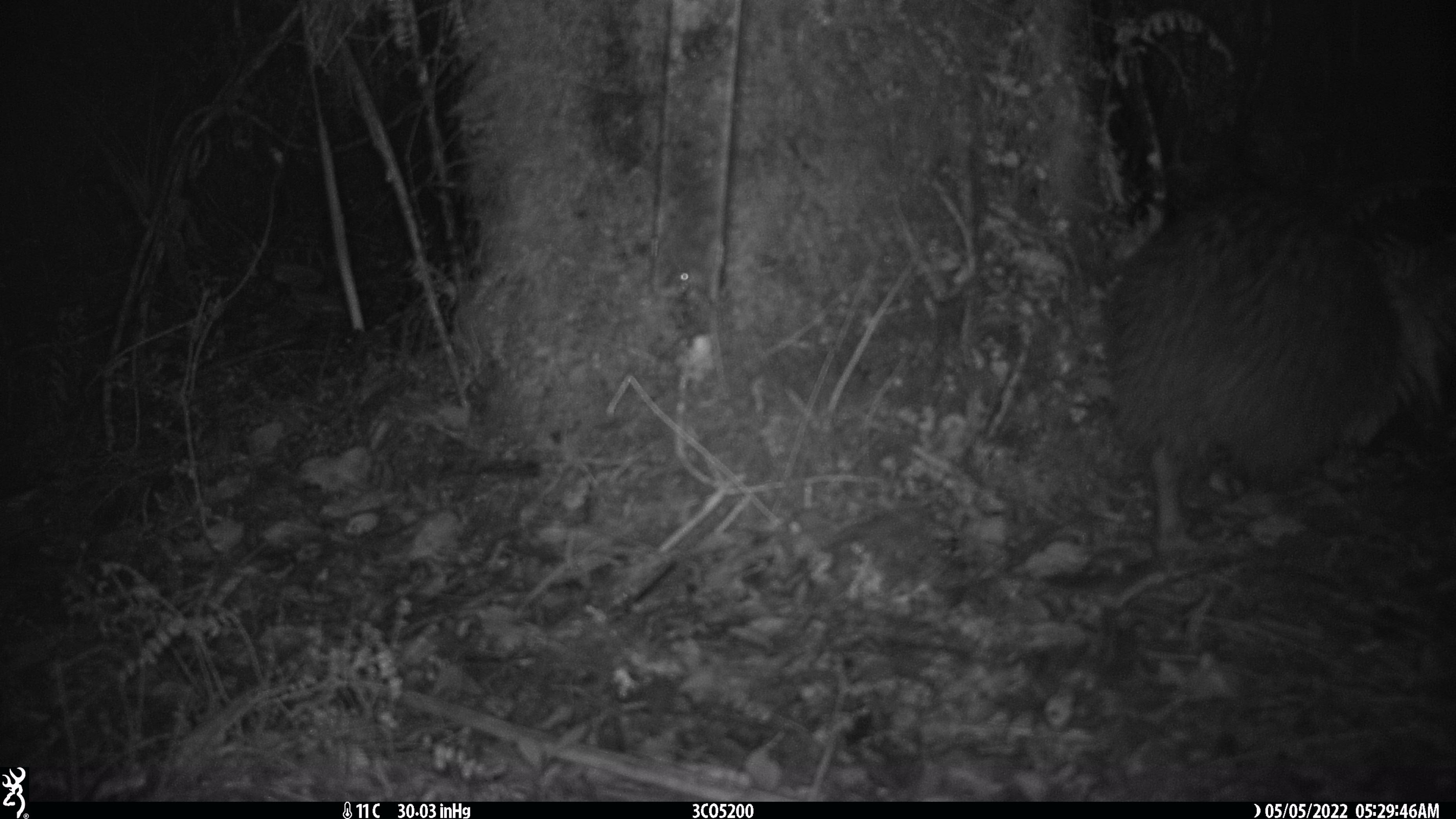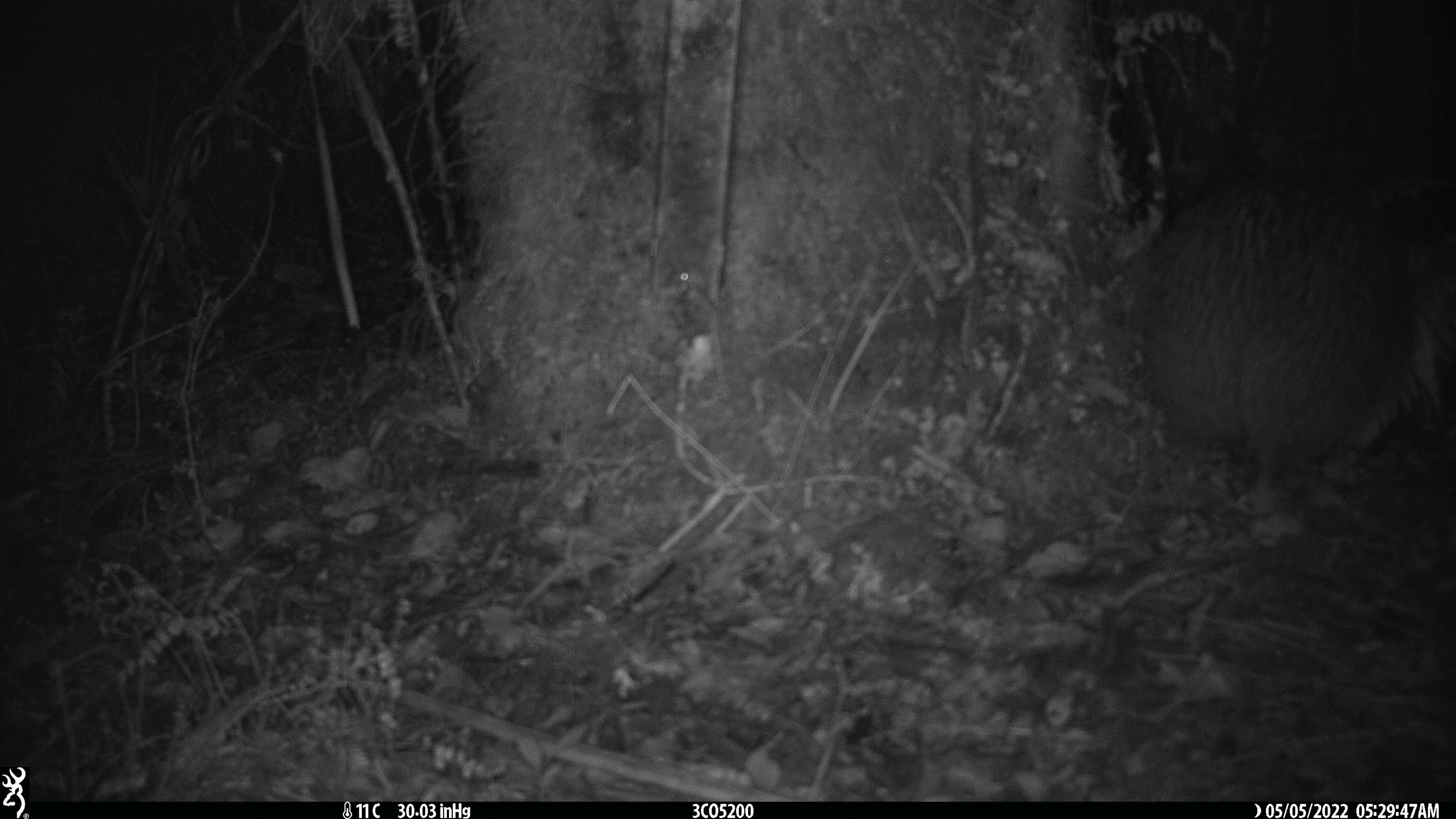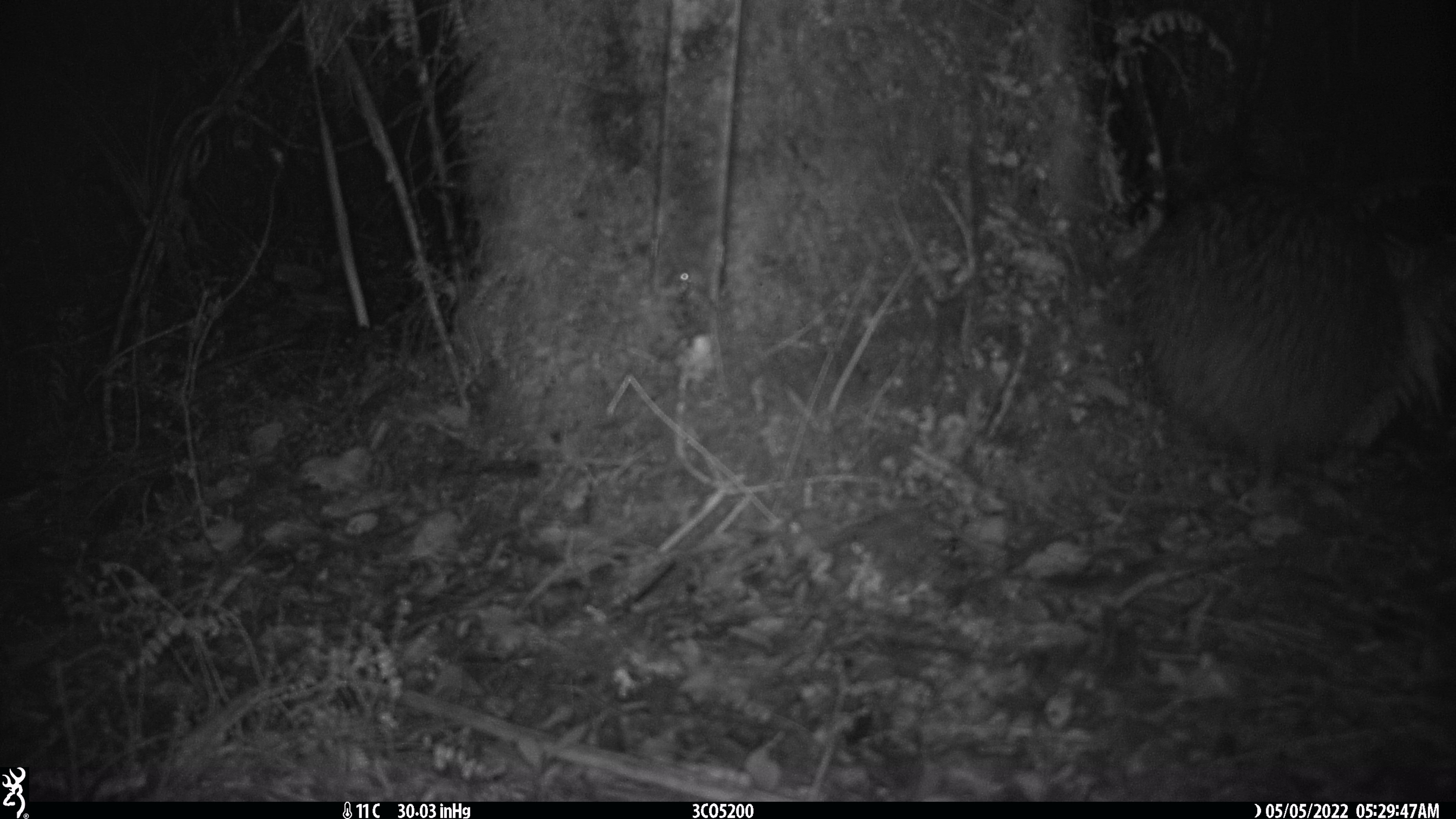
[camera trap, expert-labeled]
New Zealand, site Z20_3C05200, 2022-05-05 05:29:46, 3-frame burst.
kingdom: Animalia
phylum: Chordata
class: Aves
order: Apterygiformes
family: Apterygidae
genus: Apteryx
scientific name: Apteryx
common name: kiwi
Kiwi (Apteryx).